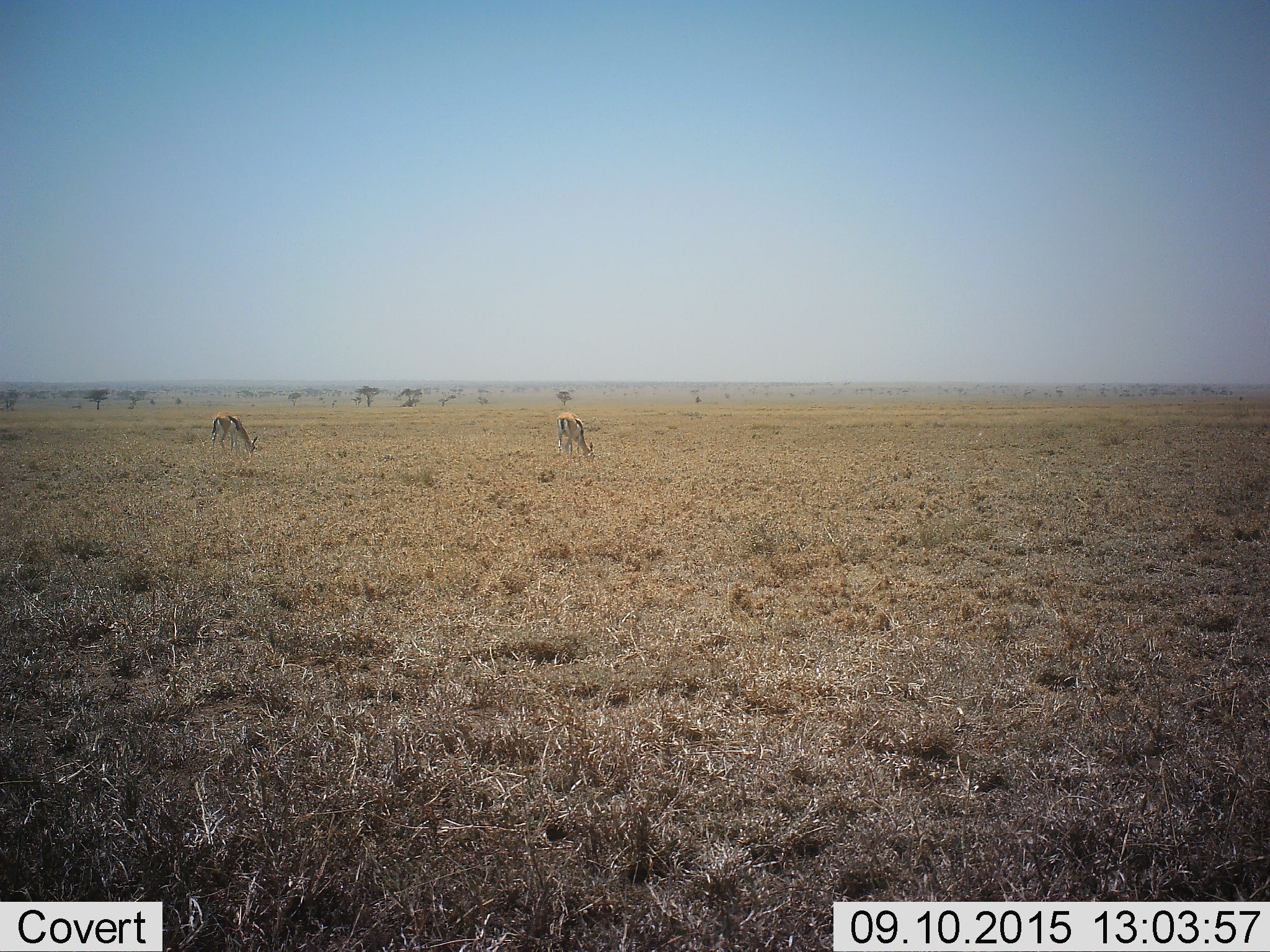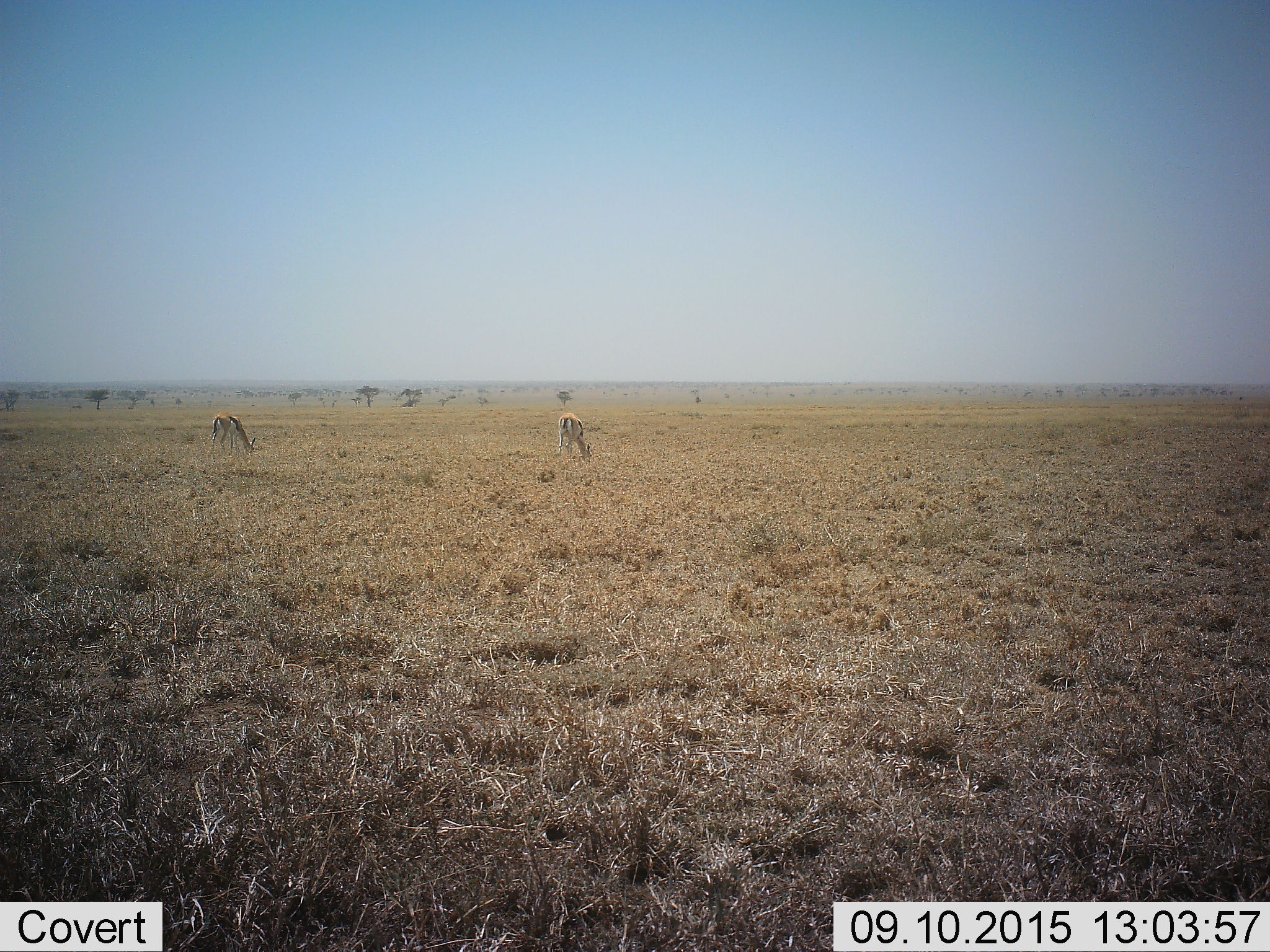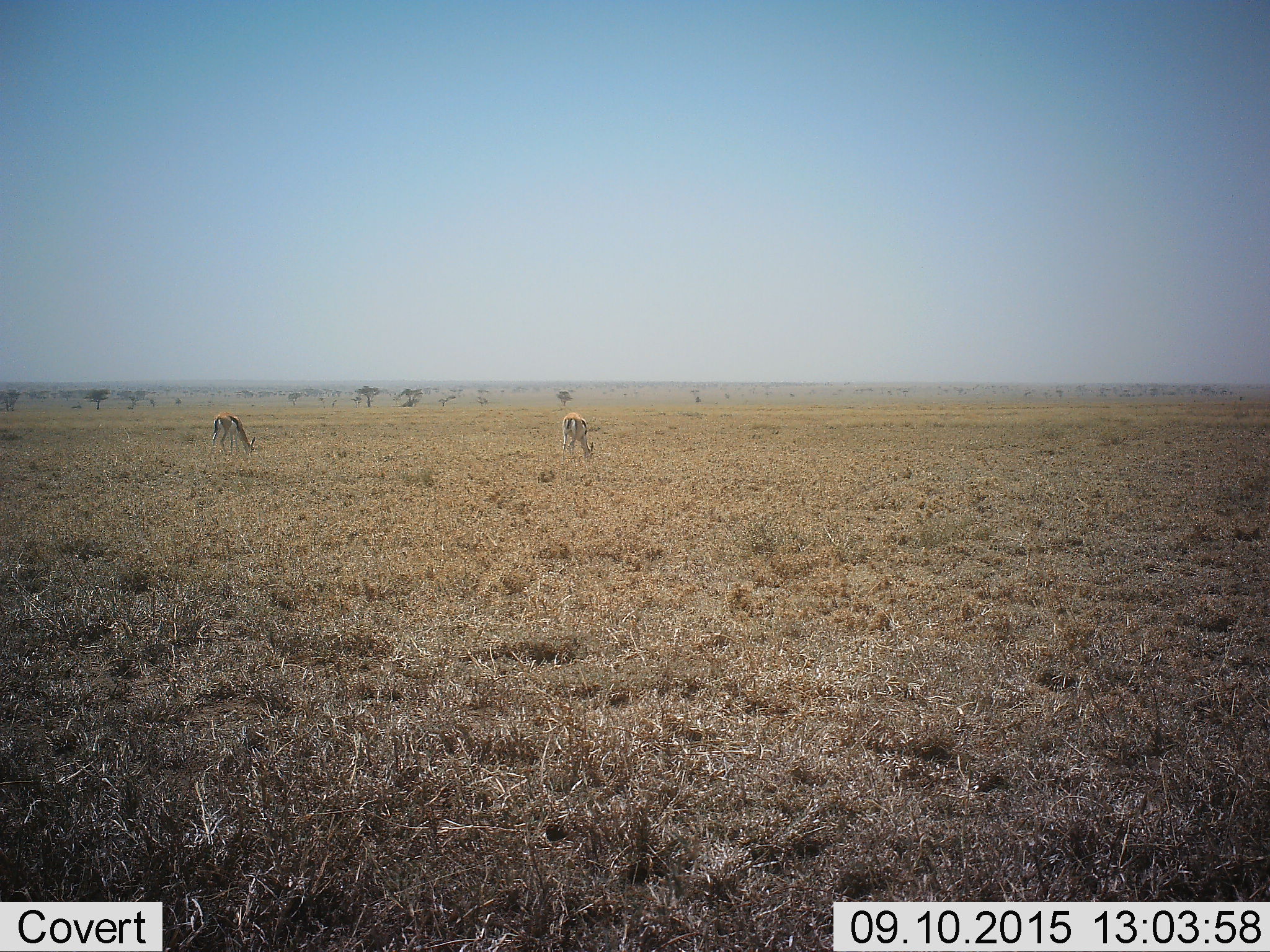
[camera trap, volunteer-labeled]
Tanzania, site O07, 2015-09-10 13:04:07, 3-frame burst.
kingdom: Animalia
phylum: Chordata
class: Mammalia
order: Artiodactyla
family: Bovidae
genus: Eudorcas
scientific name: Eudorcas thomsonii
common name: thomson's gazelle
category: gazellethomsons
Gazellethomsons (thomson's gazelle) (Eudorcas thomsonii), count 2. Behavior (volunteer vote fractions): standing 22%, resting 11%, moving 0%, interacting 0%. Young present (vote fraction): 0%. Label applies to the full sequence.